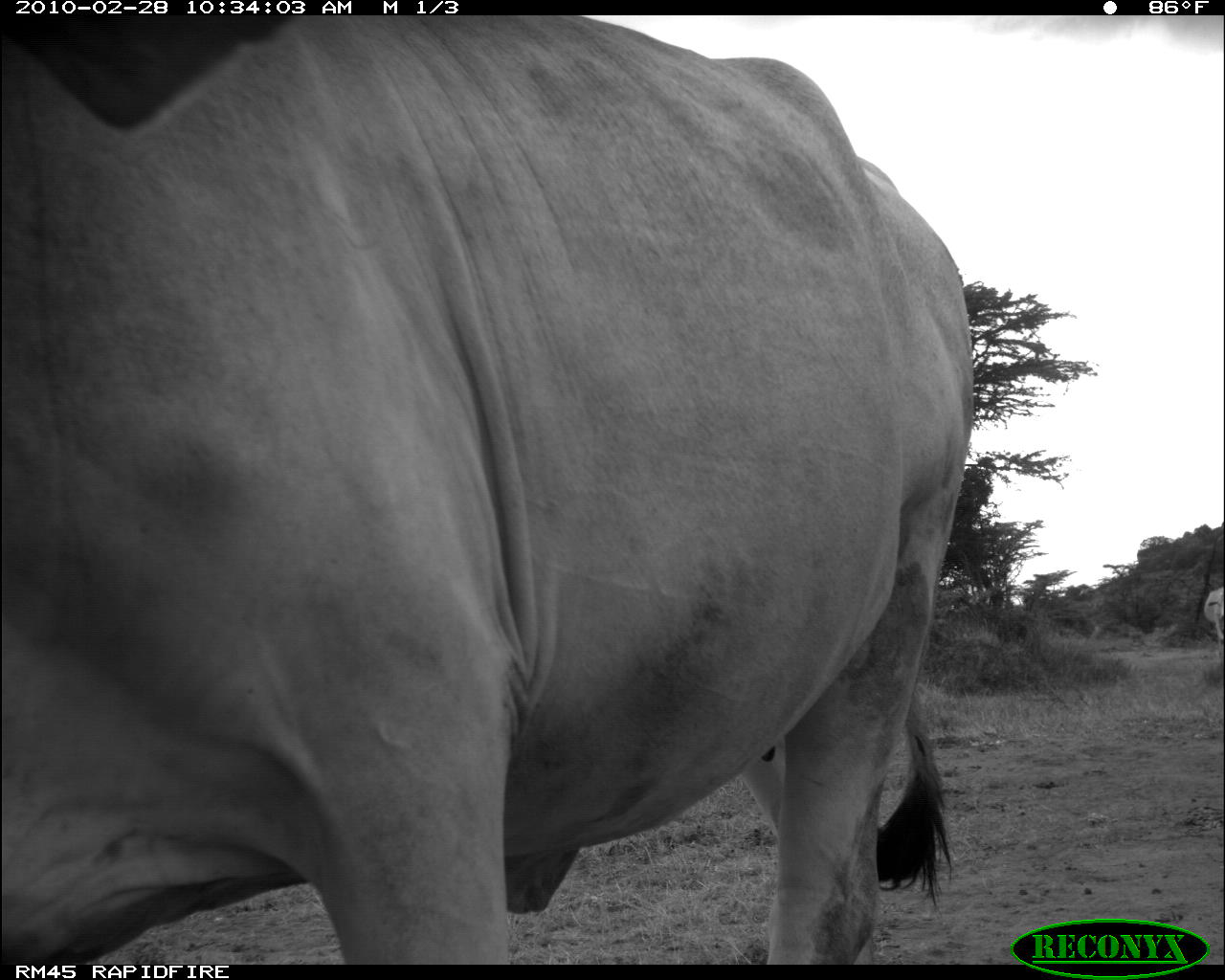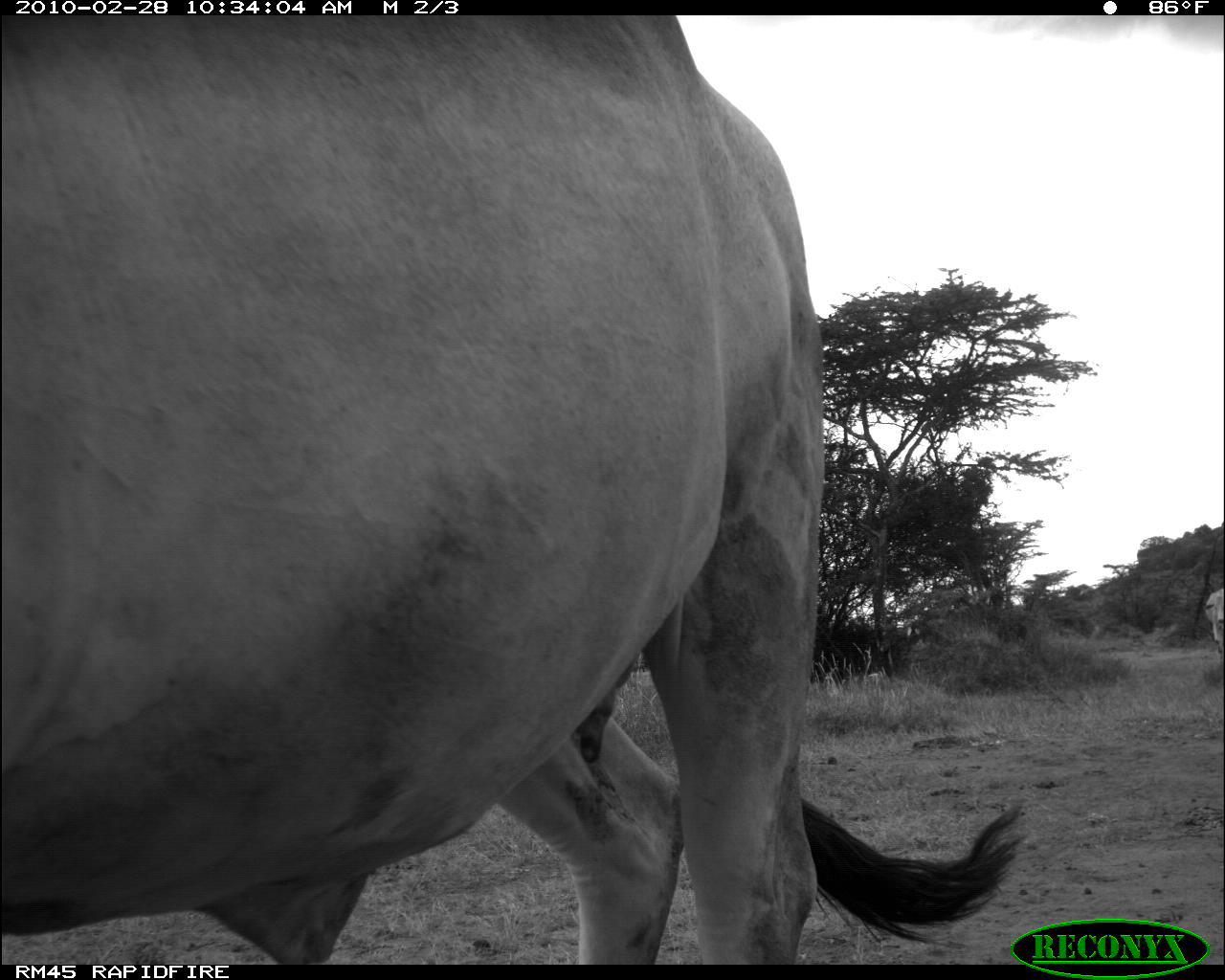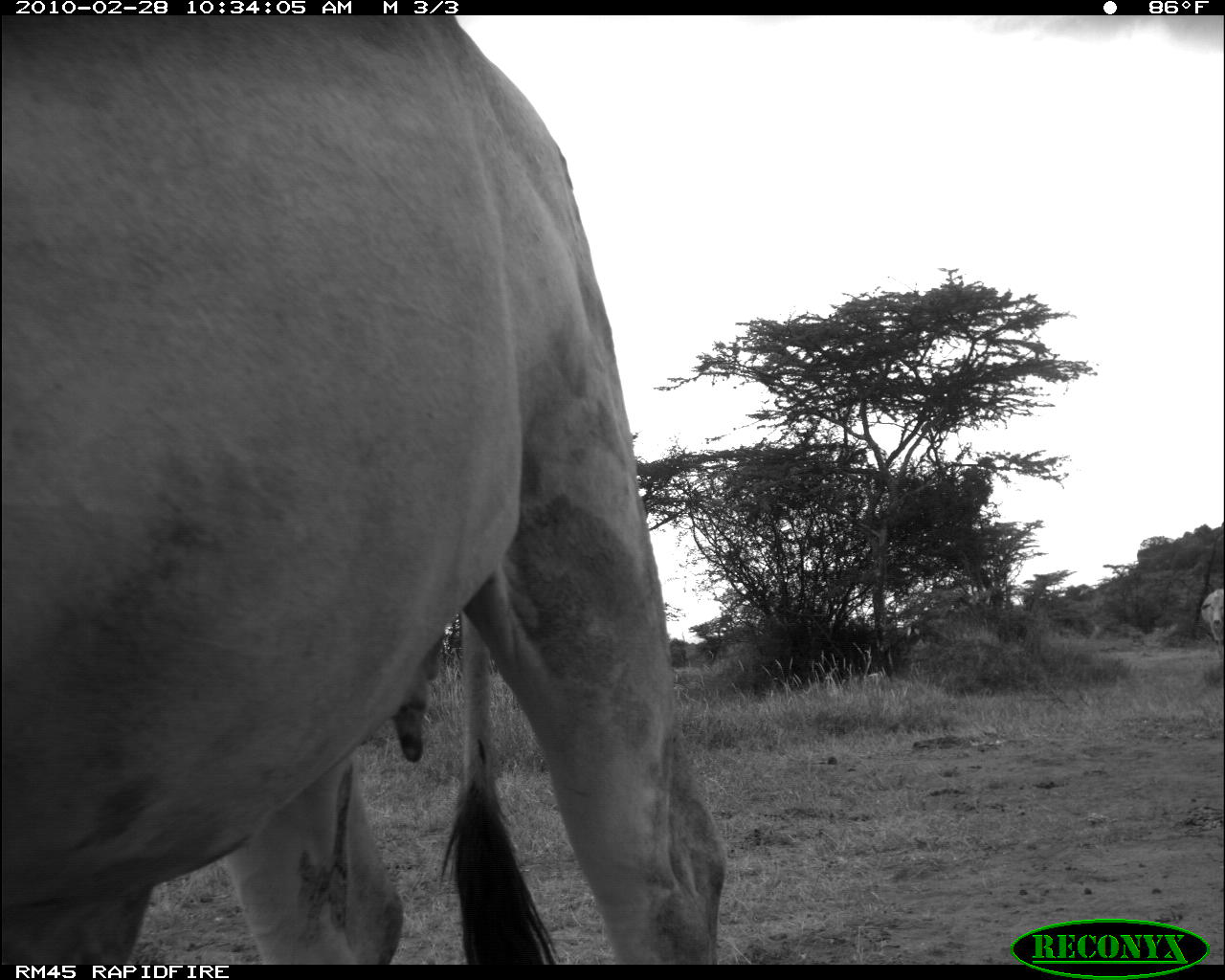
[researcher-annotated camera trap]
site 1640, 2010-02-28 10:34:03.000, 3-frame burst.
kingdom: Animalia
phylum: Chordata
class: Mammalia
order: Artiodactyla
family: Bovidae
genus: Bos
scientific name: Bos taurus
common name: domestic cattle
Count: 1.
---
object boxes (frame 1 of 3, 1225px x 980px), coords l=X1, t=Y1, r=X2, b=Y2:
bos taurus: l=1, t=13, r=976, b=977; l=1200, t=584, r=1225, b=651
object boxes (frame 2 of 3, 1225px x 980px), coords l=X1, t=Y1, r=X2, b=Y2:
bos taurus: l=2, t=15, r=1025, b=961; l=1202, t=583, r=1225, b=660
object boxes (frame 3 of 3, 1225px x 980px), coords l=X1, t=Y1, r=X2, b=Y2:
bos taurus: l=1, t=15, r=727, b=964; l=1198, t=588, r=1225, b=650